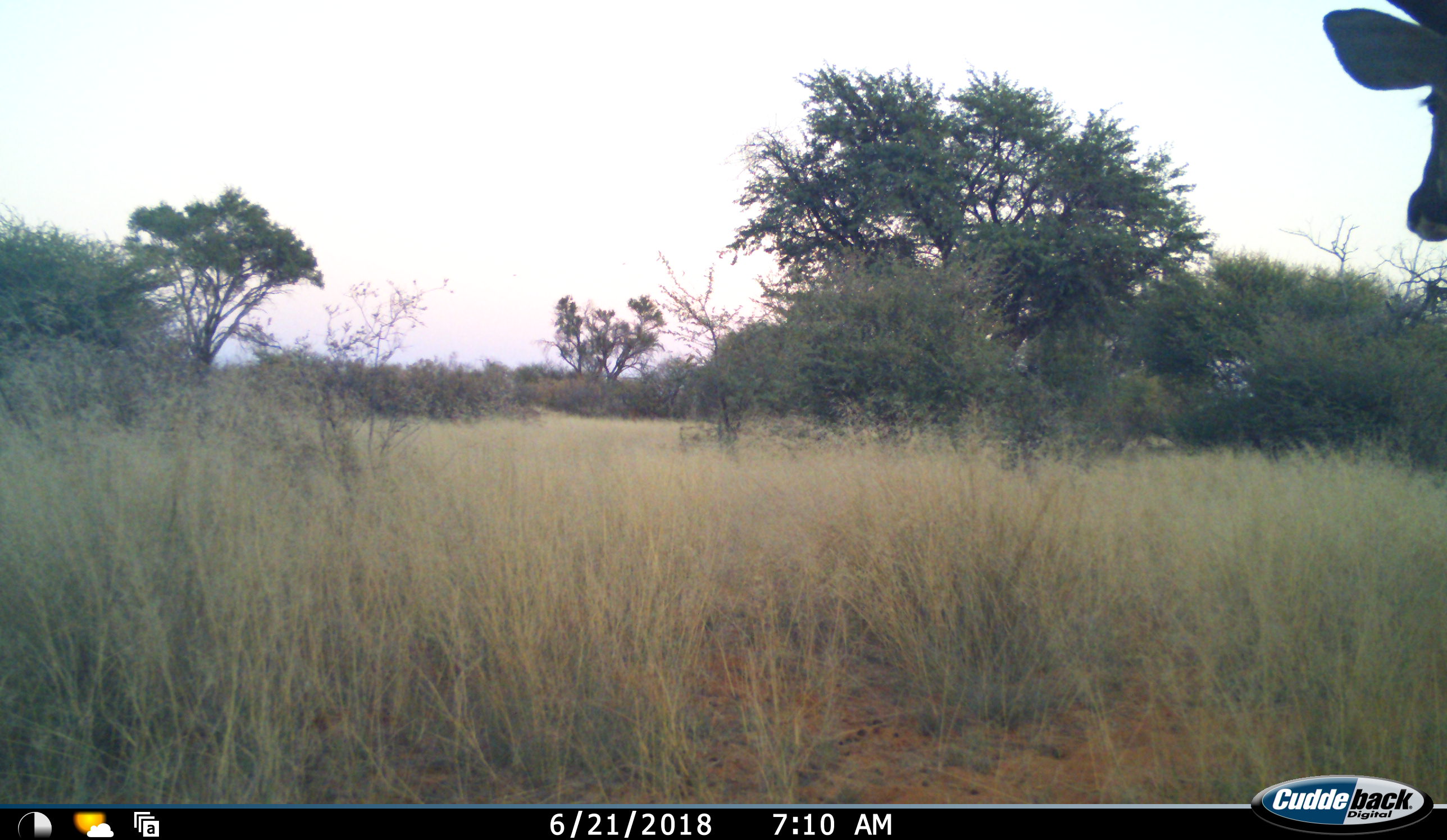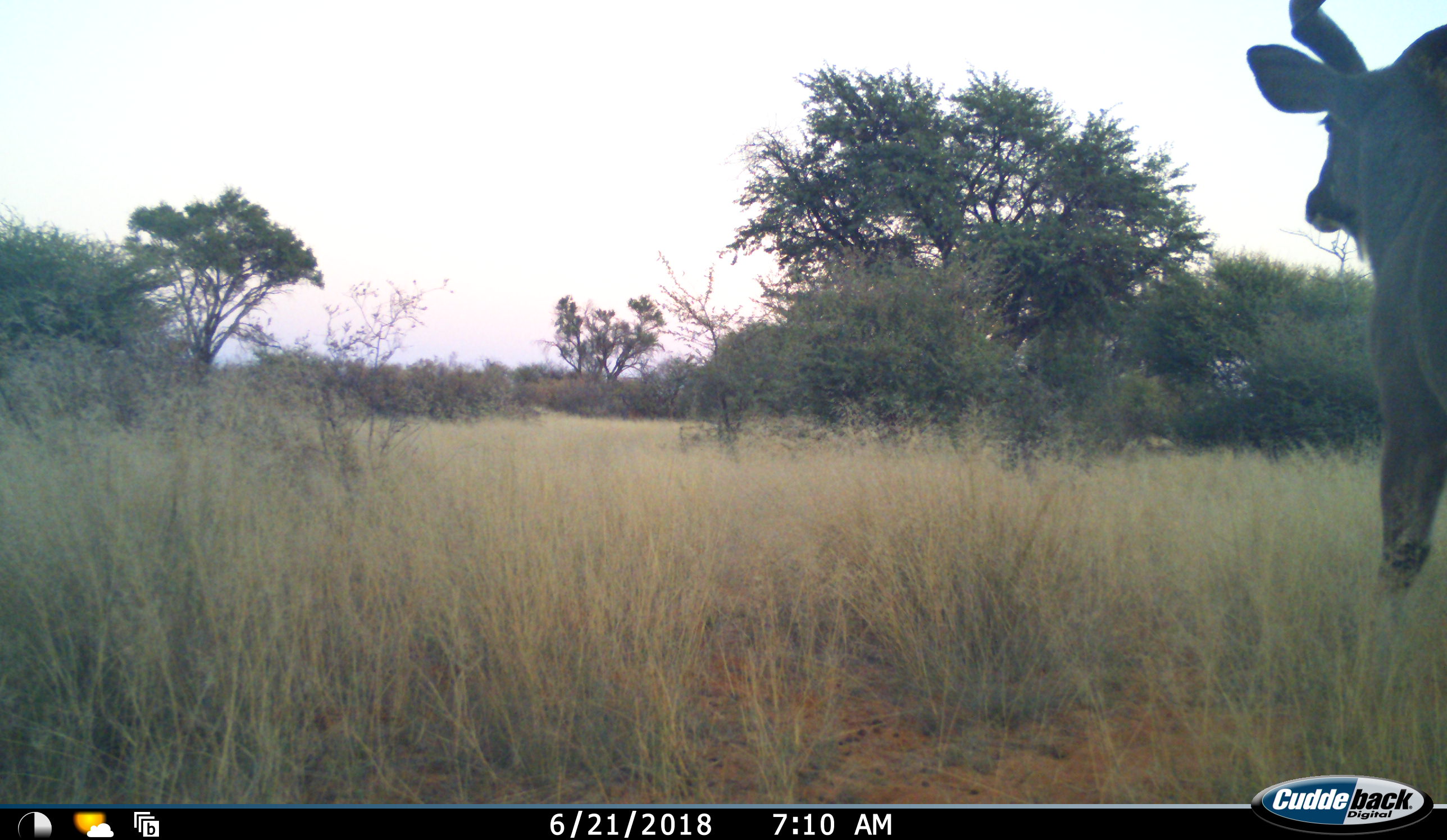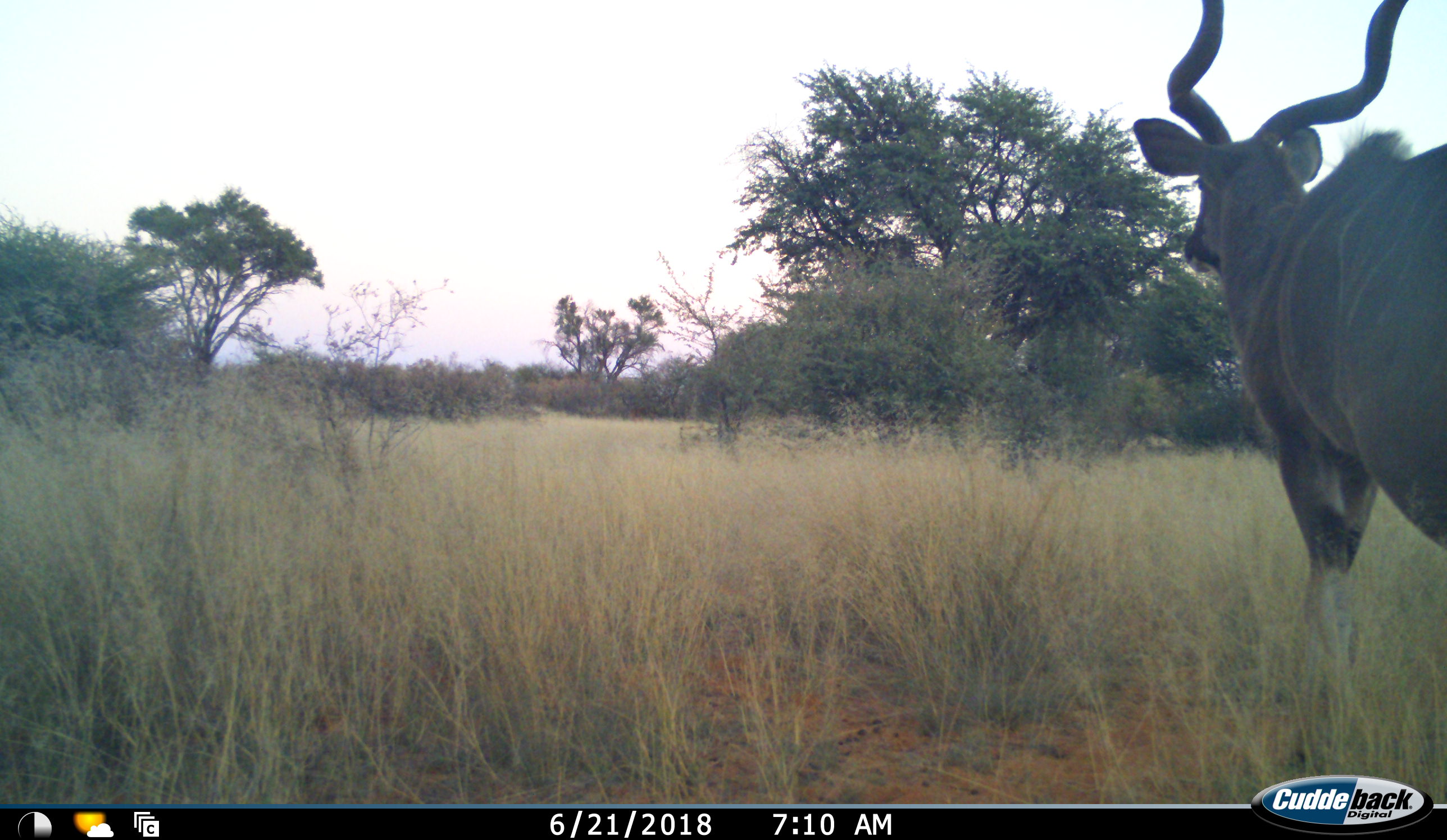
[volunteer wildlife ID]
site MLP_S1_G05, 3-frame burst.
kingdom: Animalia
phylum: Chordata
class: Mammalia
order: Artiodactyla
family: Bovidae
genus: Tragelaphus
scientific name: Tragelaphus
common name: kudu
Kudu (Tragelaphus), count 1. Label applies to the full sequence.